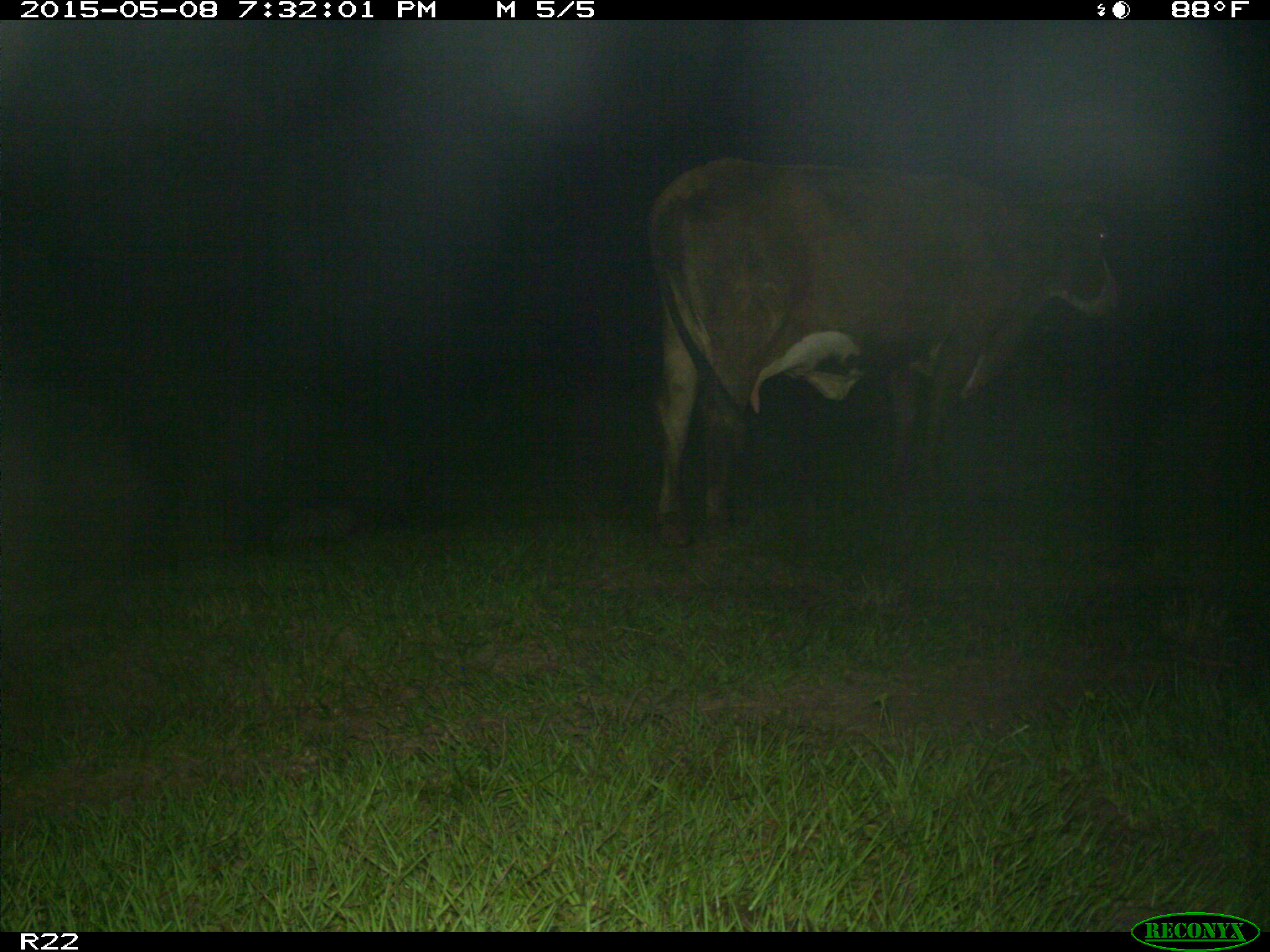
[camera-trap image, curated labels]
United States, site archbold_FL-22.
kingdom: Animalia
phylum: Chordata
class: Mammalia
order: Artiodactyla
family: Bovidae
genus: Bos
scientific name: Bos taurus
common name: domestic cow